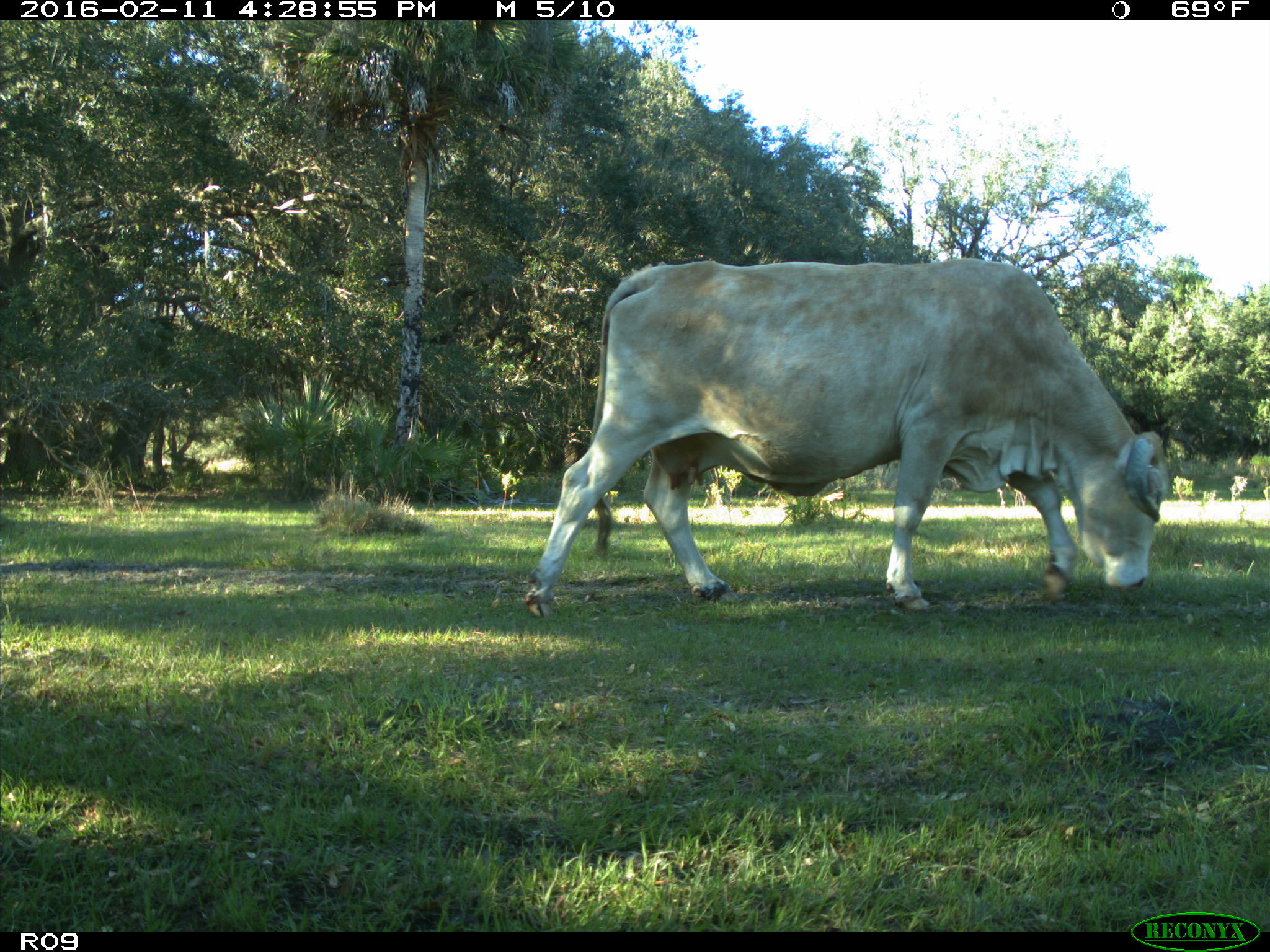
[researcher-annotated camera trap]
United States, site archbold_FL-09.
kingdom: Animalia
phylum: Chordata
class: Mammalia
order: Artiodactyla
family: Bovidae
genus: Bos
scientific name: Bos taurus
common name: domestic cow